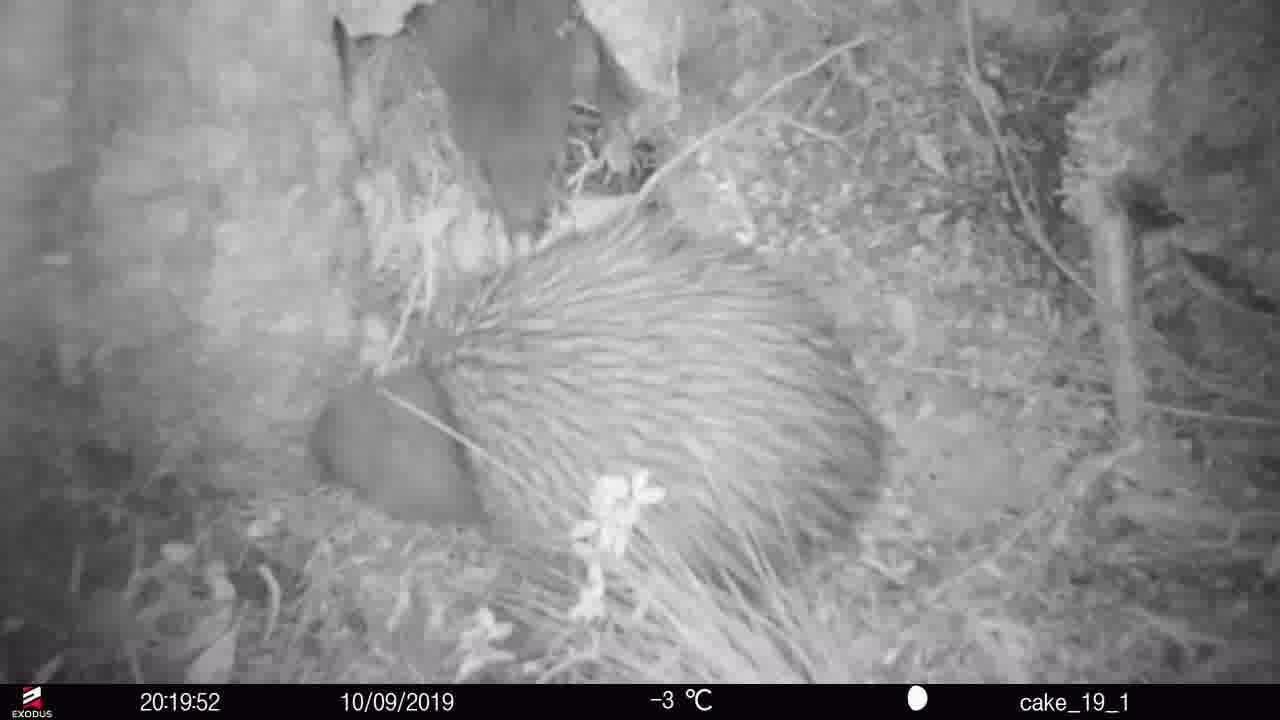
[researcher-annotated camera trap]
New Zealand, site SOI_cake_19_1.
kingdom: Animalia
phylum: Chordata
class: Aves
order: Apterygiformes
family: Apterygidae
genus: Apteryx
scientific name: Apteryx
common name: kiwi